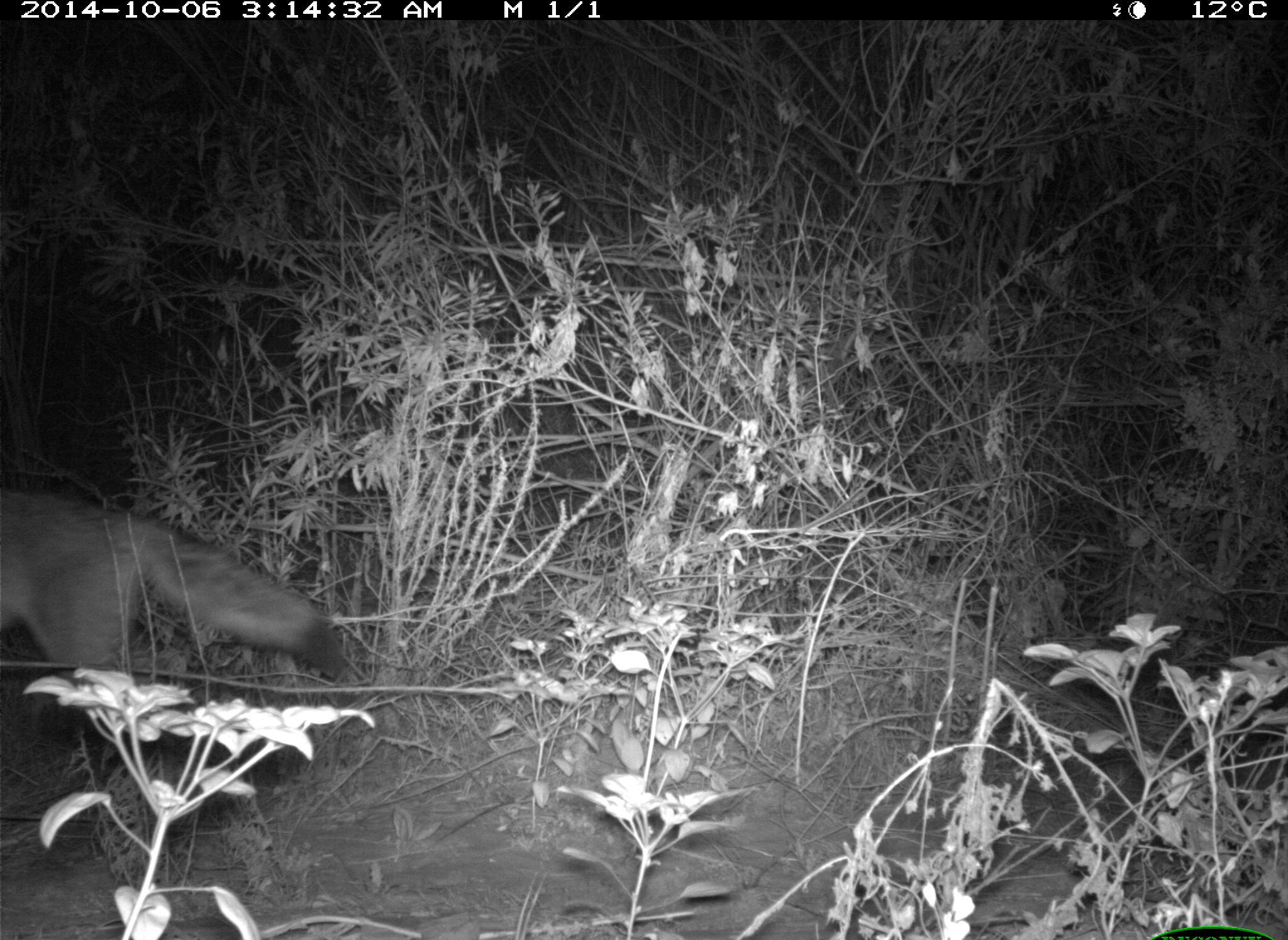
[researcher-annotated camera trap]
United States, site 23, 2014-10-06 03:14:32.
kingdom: Animalia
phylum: Chordata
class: Mammalia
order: Carnivora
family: Canidae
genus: Canis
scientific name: Canis latrans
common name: coyote